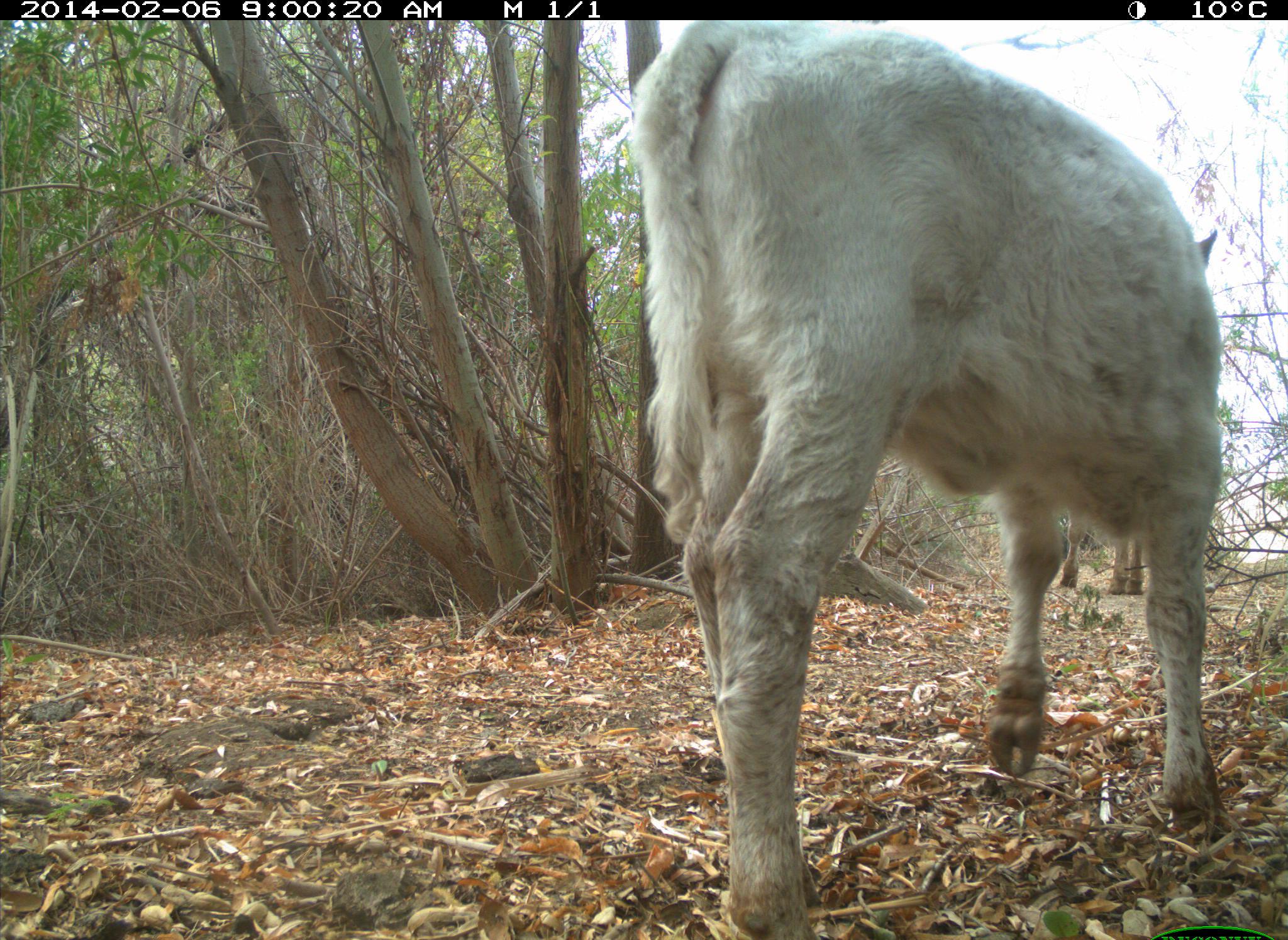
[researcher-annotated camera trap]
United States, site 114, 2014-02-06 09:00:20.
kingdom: Animalia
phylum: Chordata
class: Mammalia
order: Artiodactyla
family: Bovidae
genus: Bos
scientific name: Bos taurus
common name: cow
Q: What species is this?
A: Cow (Bos taurus).